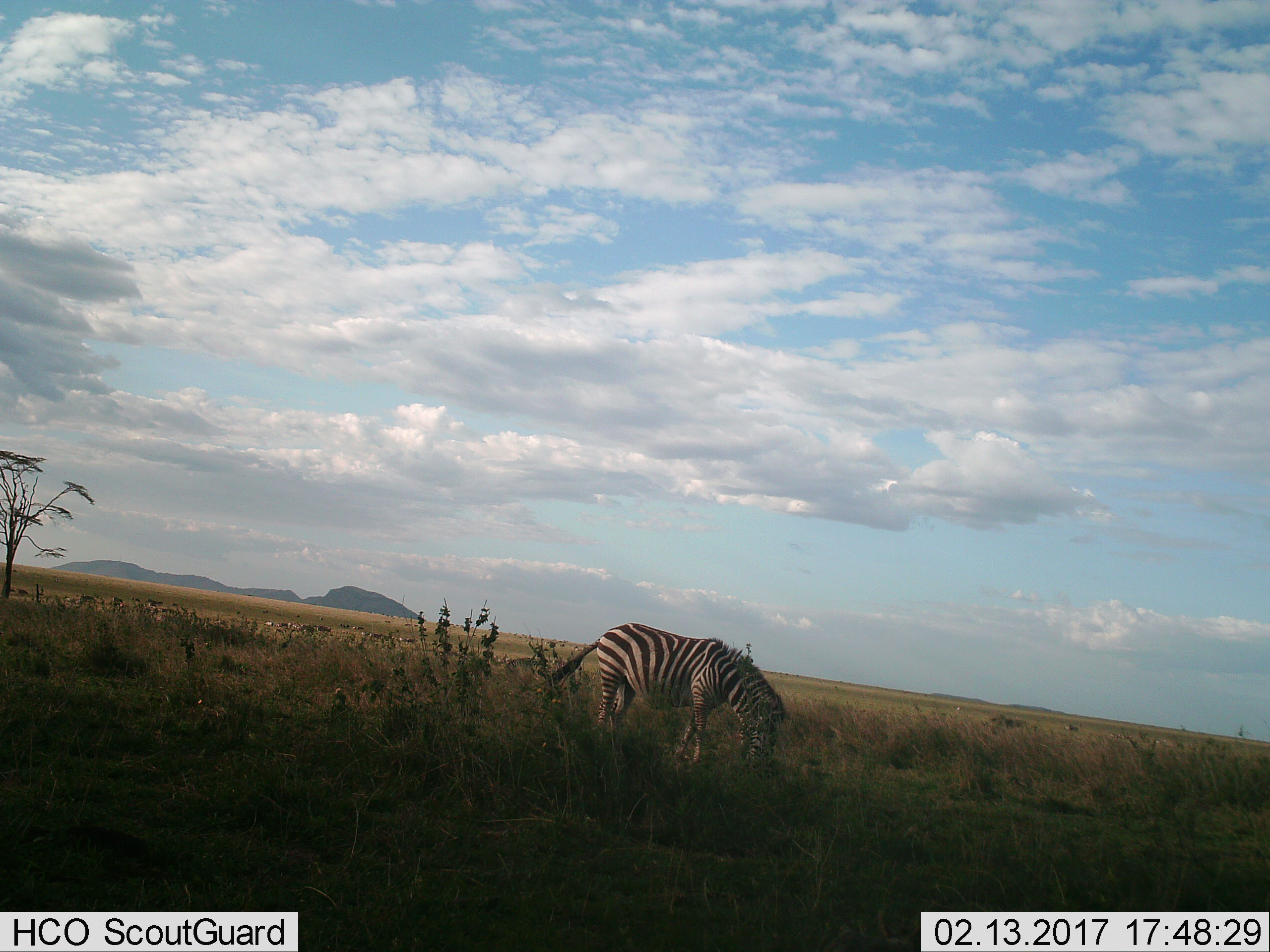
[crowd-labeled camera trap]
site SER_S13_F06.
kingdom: Animalia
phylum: Chordata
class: Mammalia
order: Perissodactyla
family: Equidae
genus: Equus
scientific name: Equus quagga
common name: plains zebra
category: zebraplains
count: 1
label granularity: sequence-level